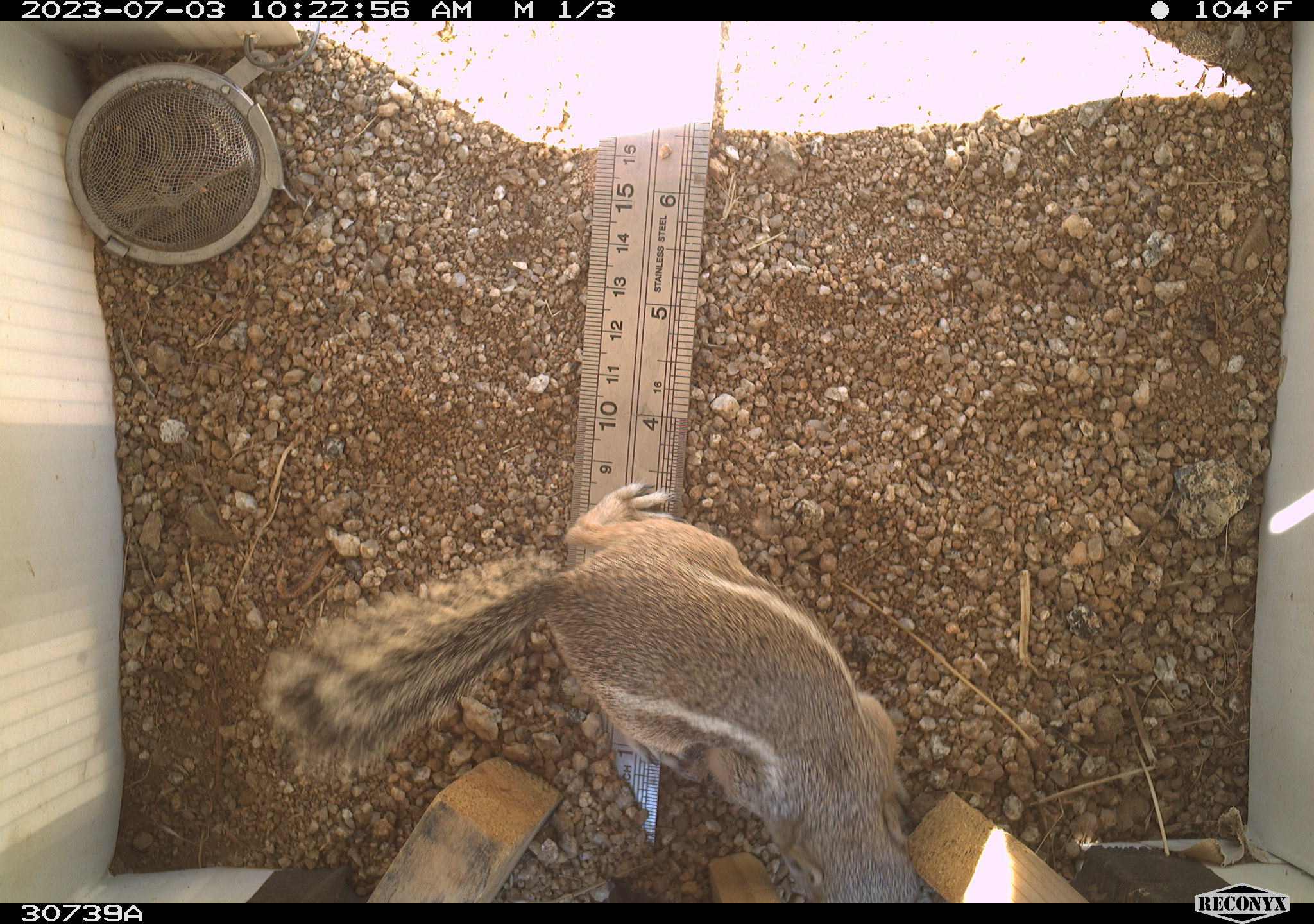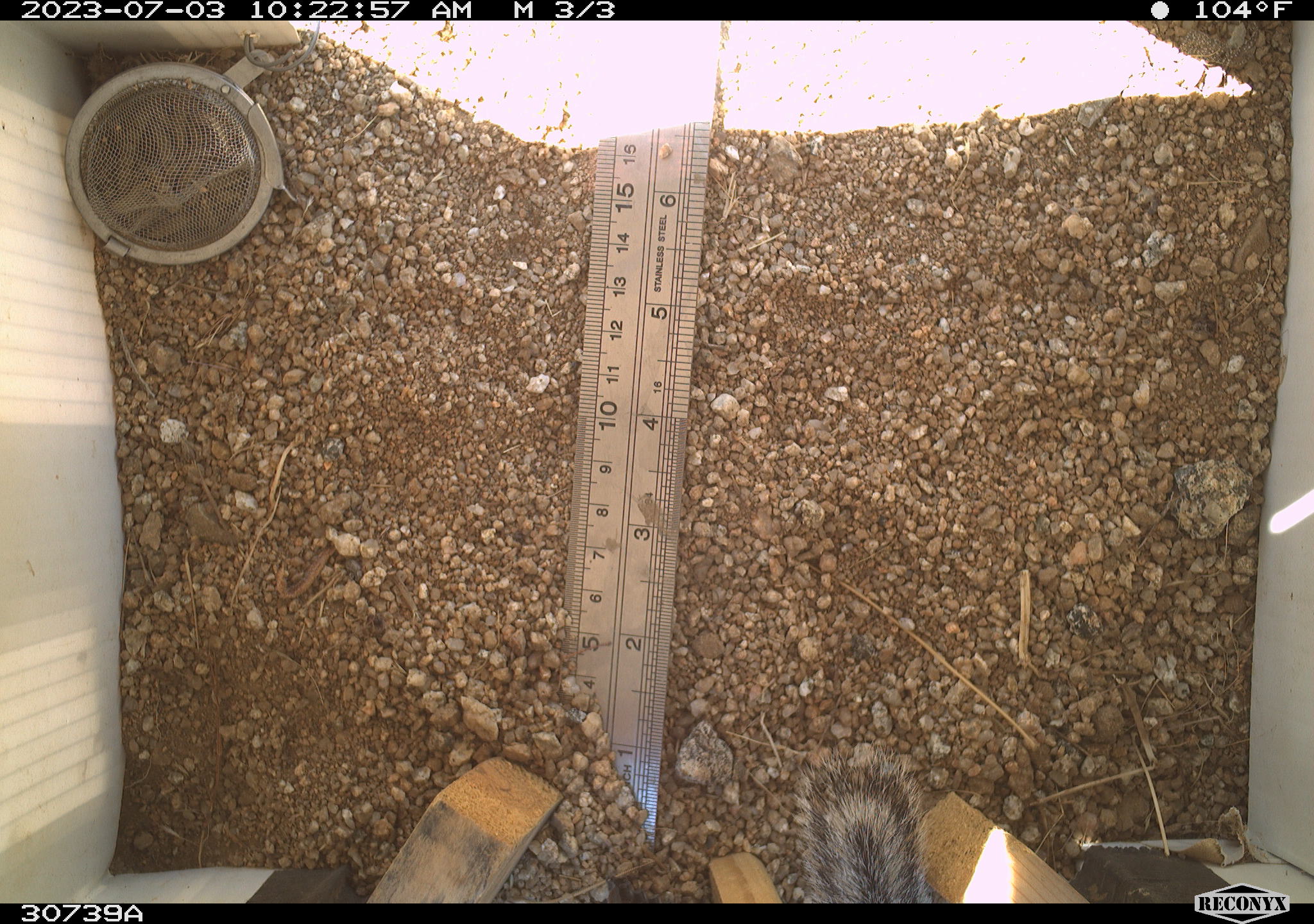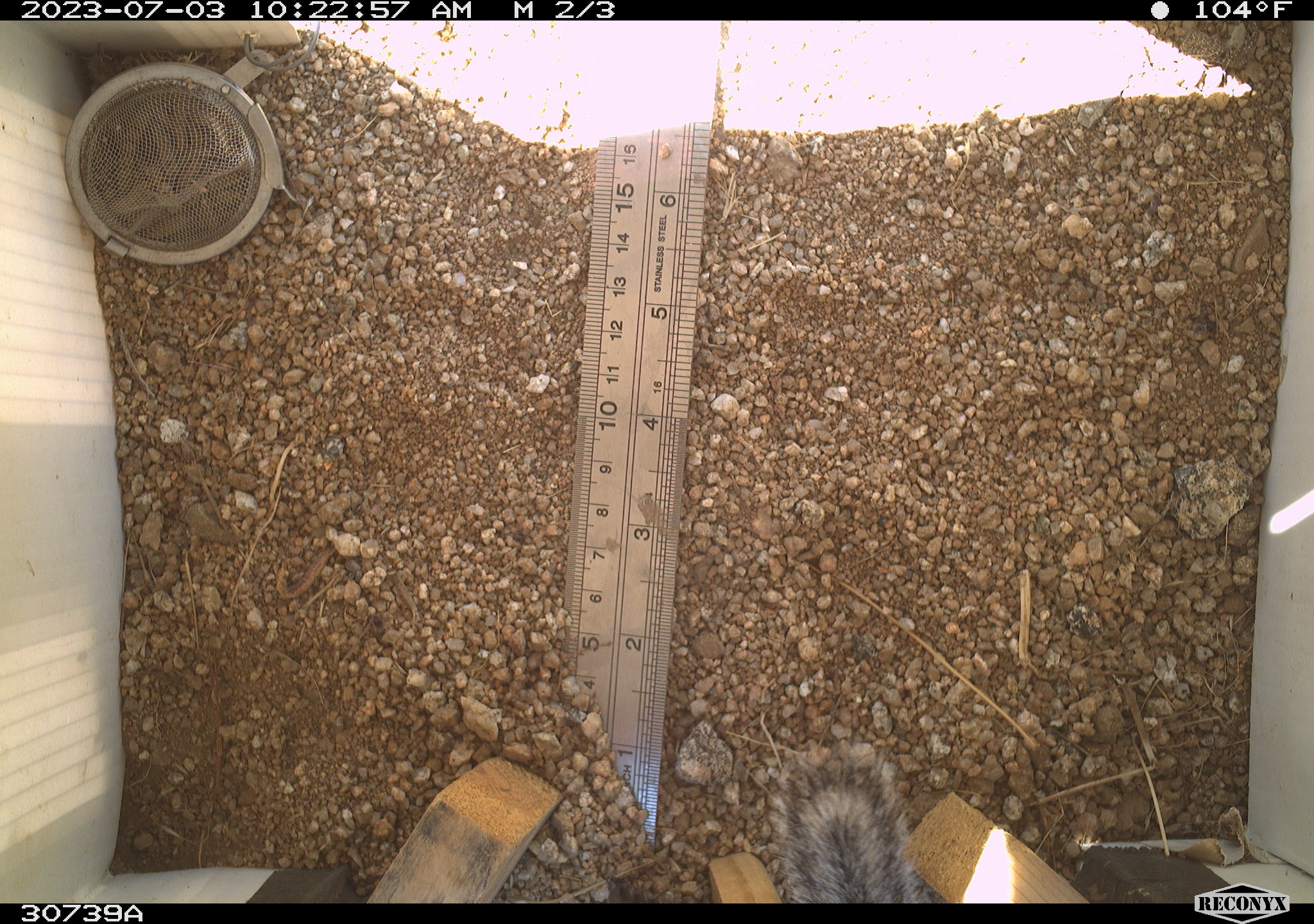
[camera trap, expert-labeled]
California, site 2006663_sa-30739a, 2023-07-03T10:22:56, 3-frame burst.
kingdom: Animalia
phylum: Chordata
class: Mammalia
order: Rodentia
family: Sciuridae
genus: Ammospermophilus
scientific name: Ammospermophilus leucurus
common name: white-tailed antelope squirrel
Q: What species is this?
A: White-tailed antelope squirrel (Ammospermophilus leucurus).